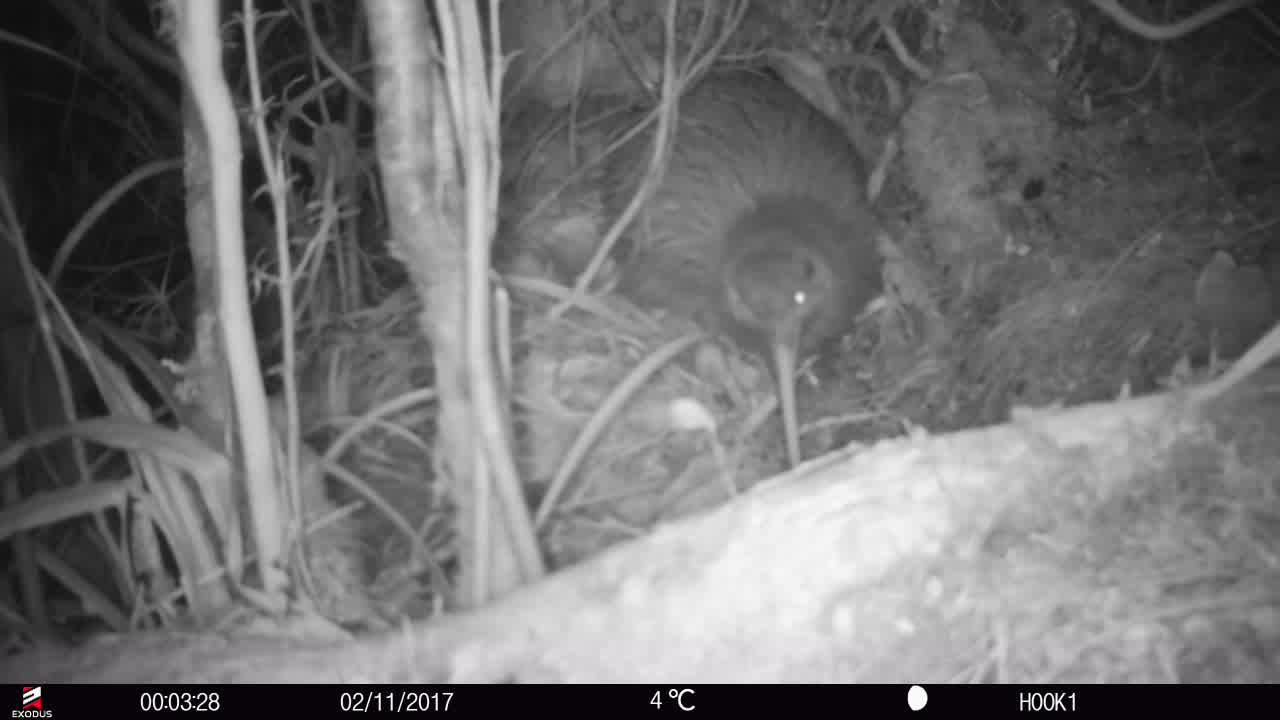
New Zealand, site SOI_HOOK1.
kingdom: Animalia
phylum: Chordata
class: Aves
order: Apterygiformes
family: Apterygidae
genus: Apteryx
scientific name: Apteryx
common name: kiwi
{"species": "kiwi (Apteryx)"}